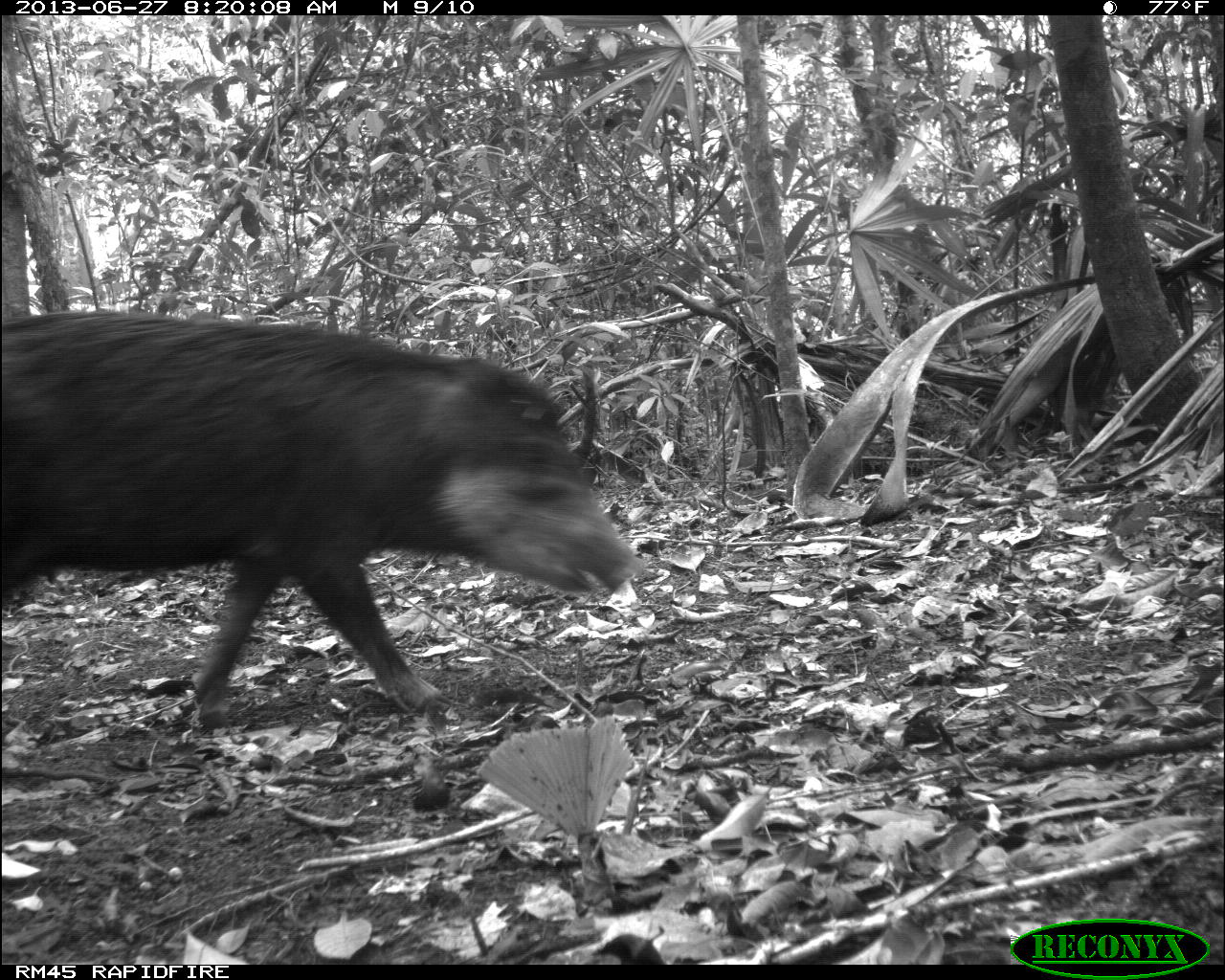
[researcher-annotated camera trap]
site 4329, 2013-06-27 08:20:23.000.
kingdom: Animalia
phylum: Chordata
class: Mammalia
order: Artiodactyla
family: Tayassuidae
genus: Tayassu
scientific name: Tayassu pecari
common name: white-lipped peccary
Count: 3.